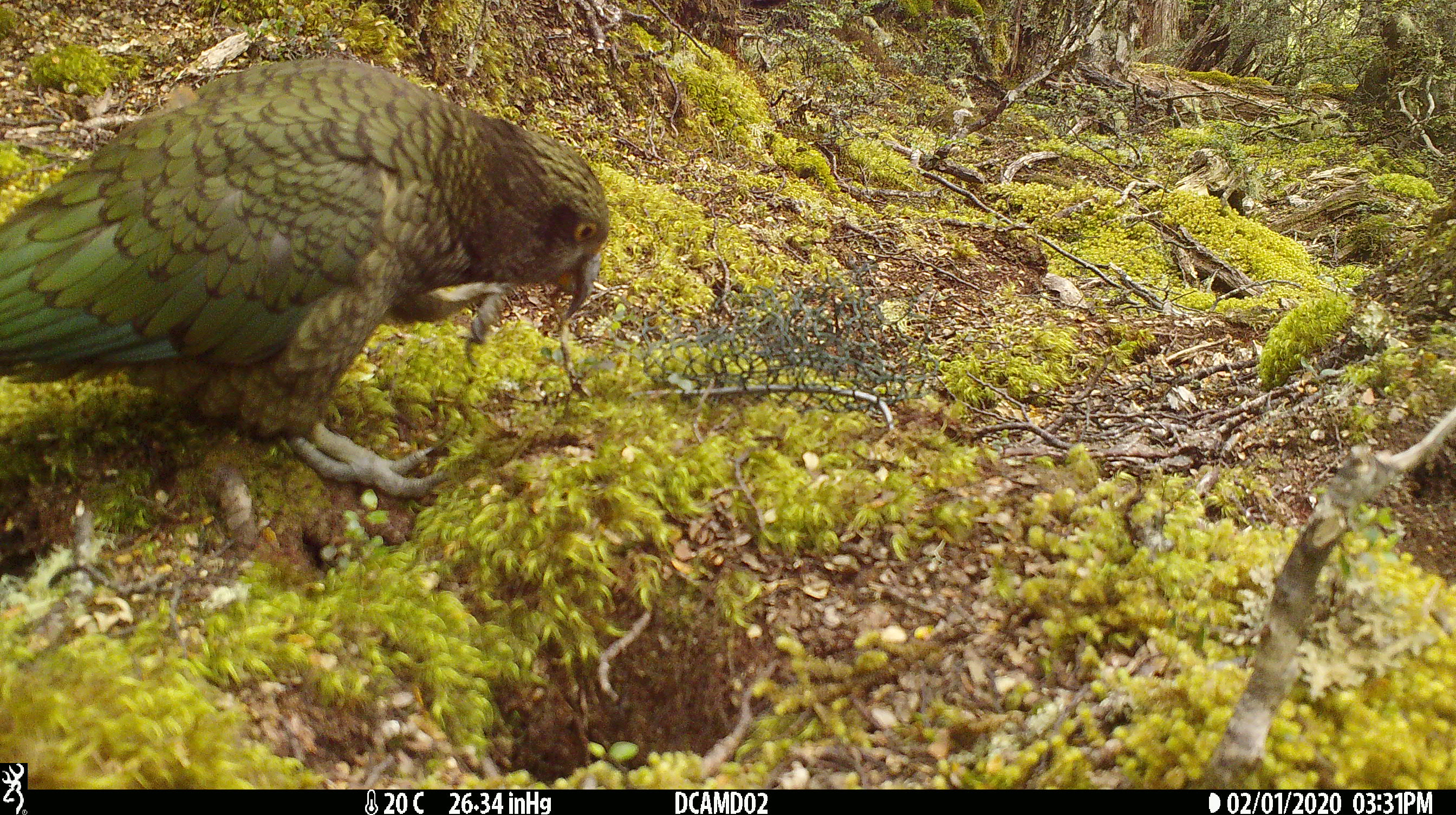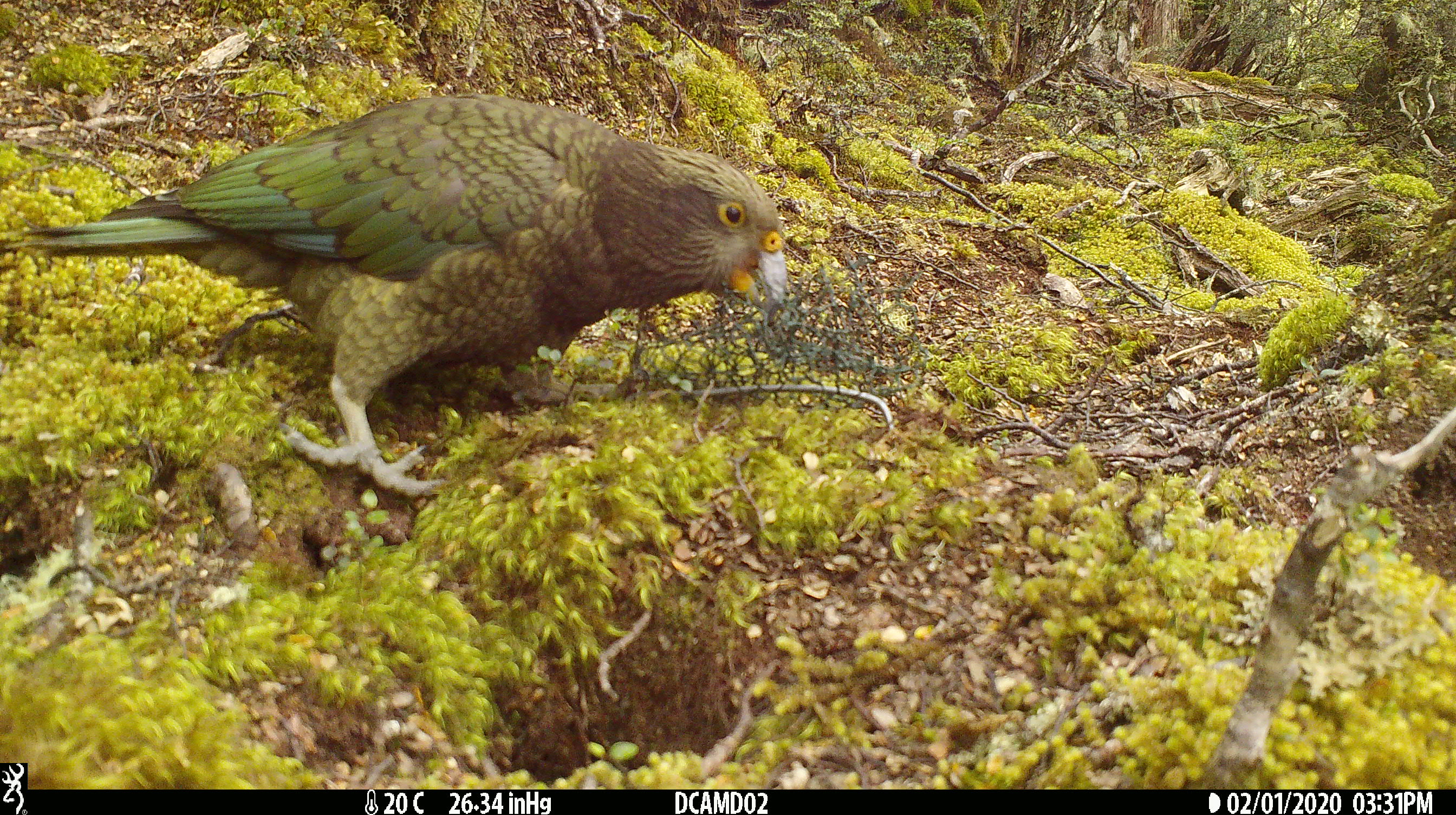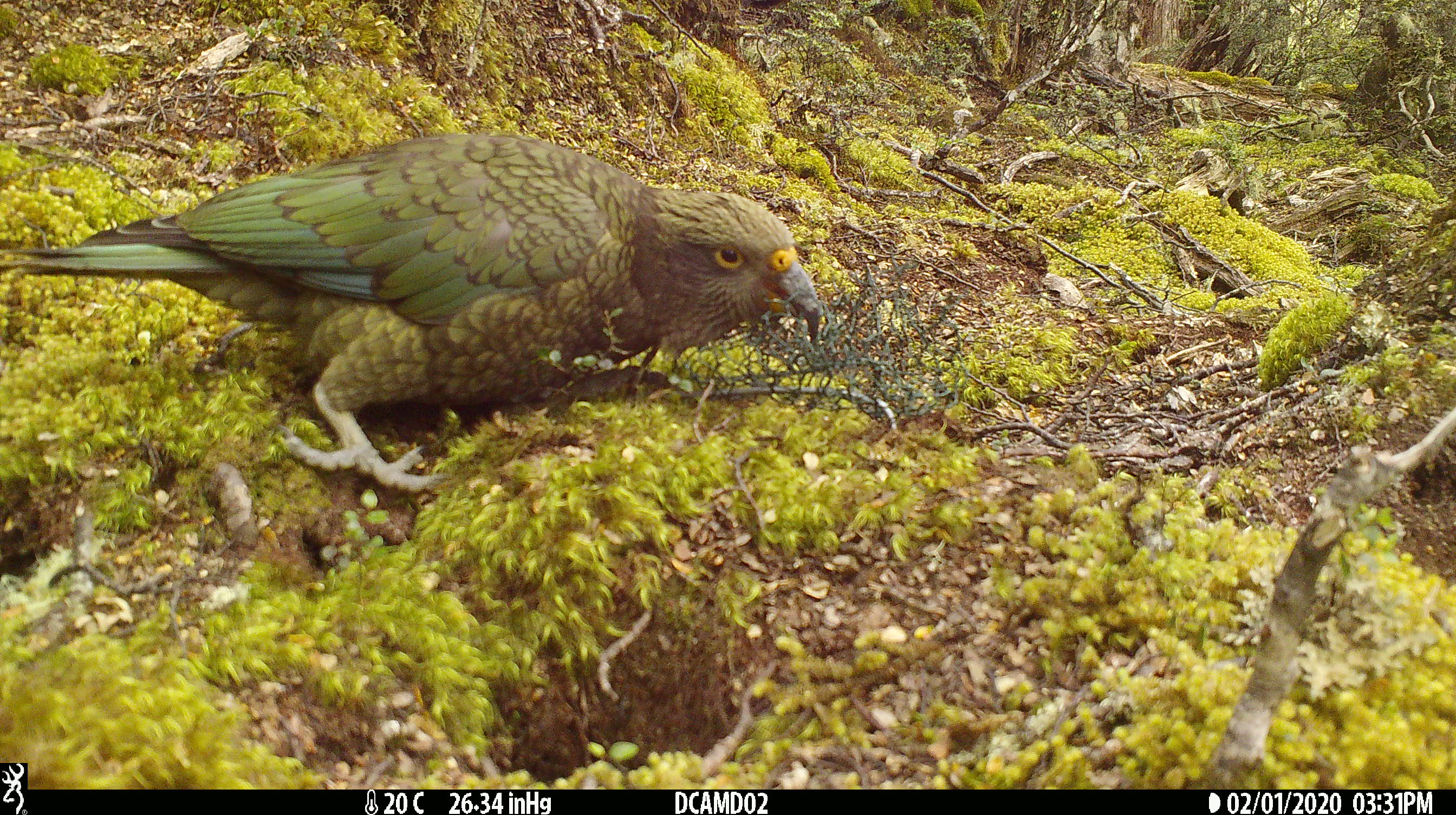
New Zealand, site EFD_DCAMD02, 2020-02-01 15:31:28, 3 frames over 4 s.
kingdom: Animalia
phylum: Chordata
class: Aves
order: Psittaciformes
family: Strigopidae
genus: Nestor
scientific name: Nestor notabilis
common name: kea